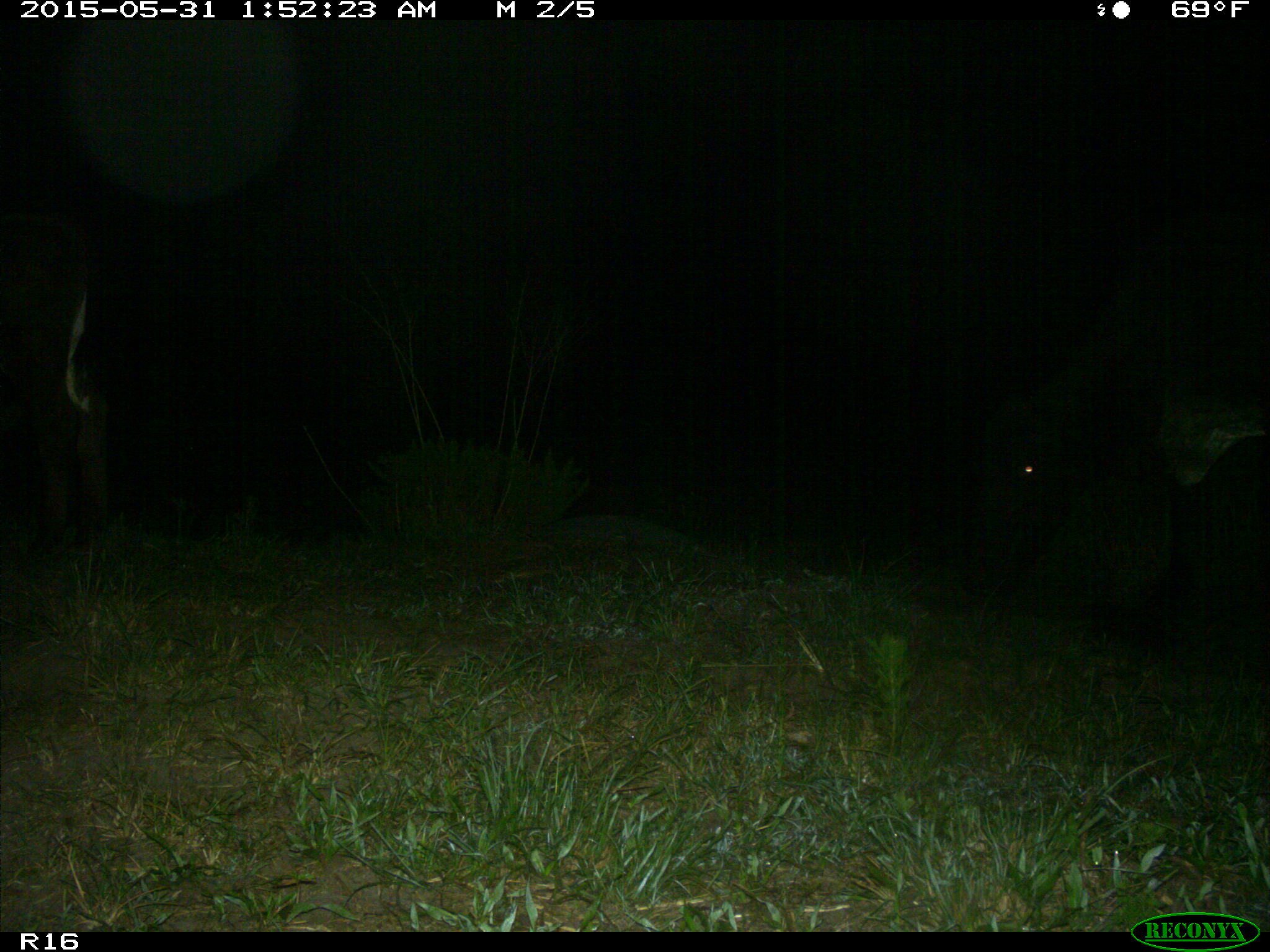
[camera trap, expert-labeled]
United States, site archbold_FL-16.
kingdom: Animalia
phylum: Chordata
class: Mammalia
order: Artiodactyla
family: Bovidae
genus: Bos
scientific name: Bos taurus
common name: domestic cow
Bos taurus (domestic cow).